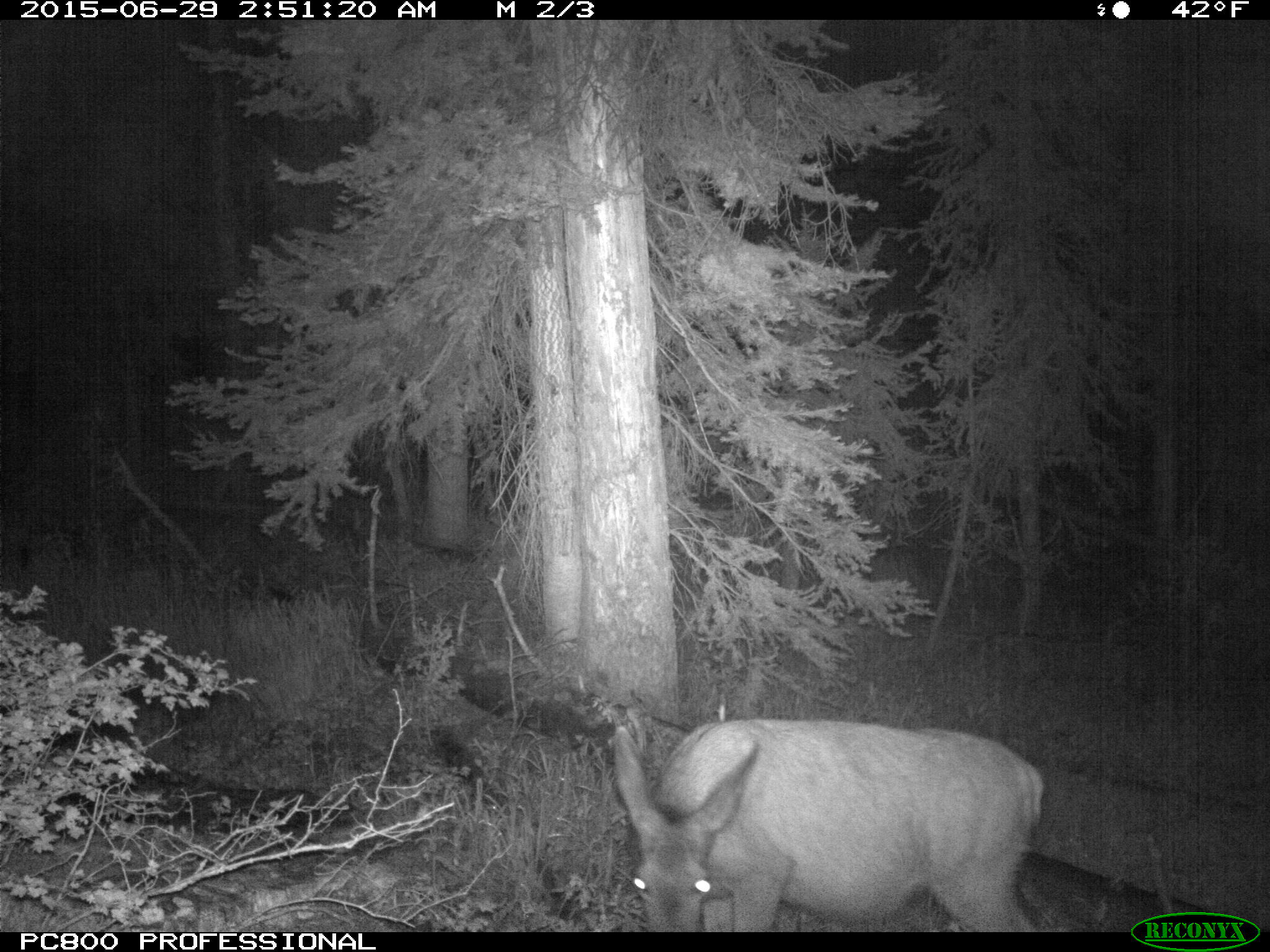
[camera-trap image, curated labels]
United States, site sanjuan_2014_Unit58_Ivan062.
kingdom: Animalia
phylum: Chordata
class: Mammalia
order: Artiodactyla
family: Cervidae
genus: Odocoileus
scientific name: Odocoileus hemionus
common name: mule deer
Odocoileus hemionus (mule deer).